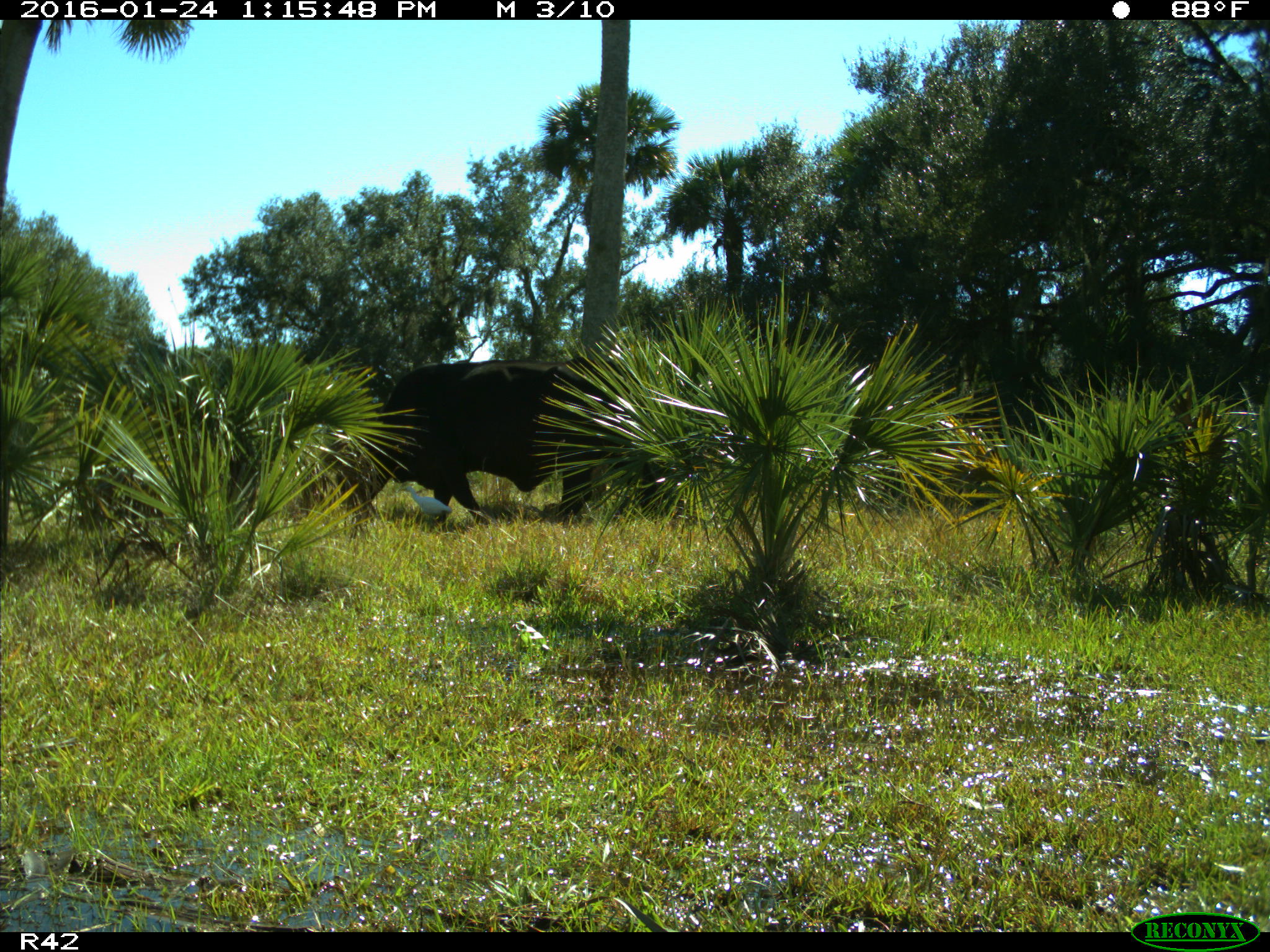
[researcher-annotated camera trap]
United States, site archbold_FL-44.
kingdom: Animalia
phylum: Chordata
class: Mammalia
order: Artiodactyla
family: Bovidae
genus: Bos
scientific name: Bos taurus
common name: domestic cow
Bos taurus (domestic cow).